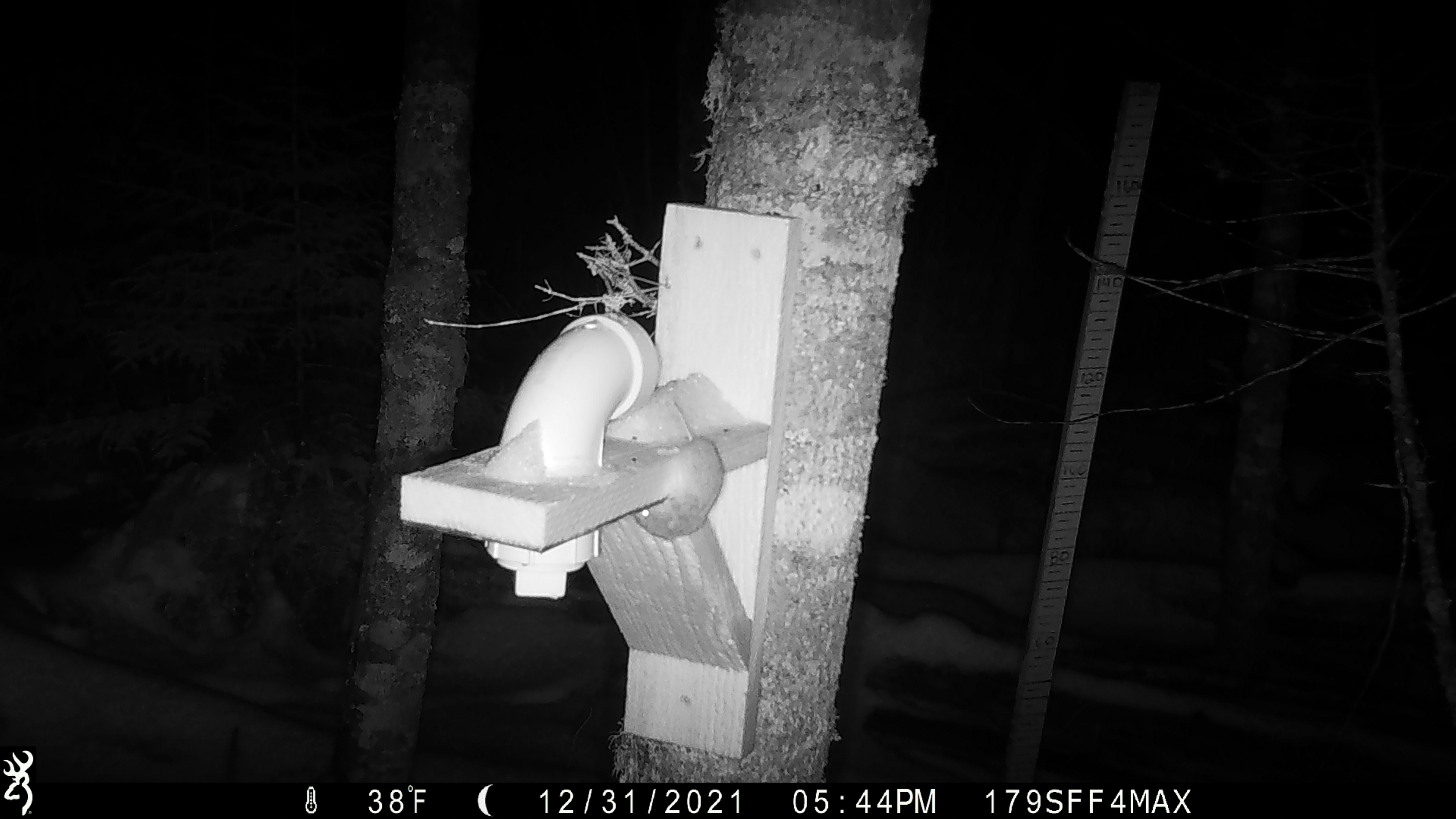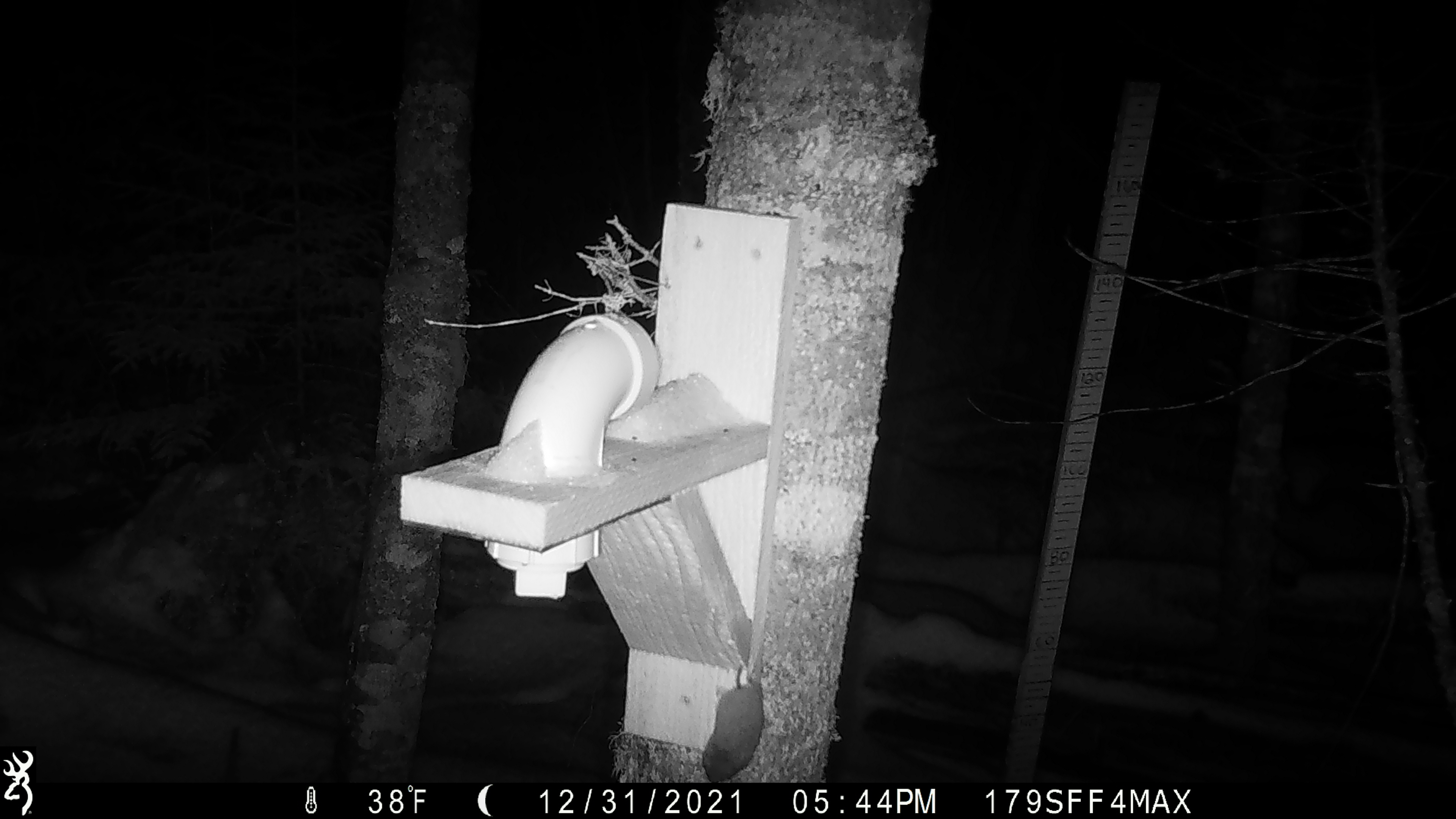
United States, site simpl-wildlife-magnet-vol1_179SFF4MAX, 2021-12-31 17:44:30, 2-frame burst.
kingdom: Animalia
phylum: Chordata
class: Mammalia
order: Rodentia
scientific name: Rodentia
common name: mouse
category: mouse sp.